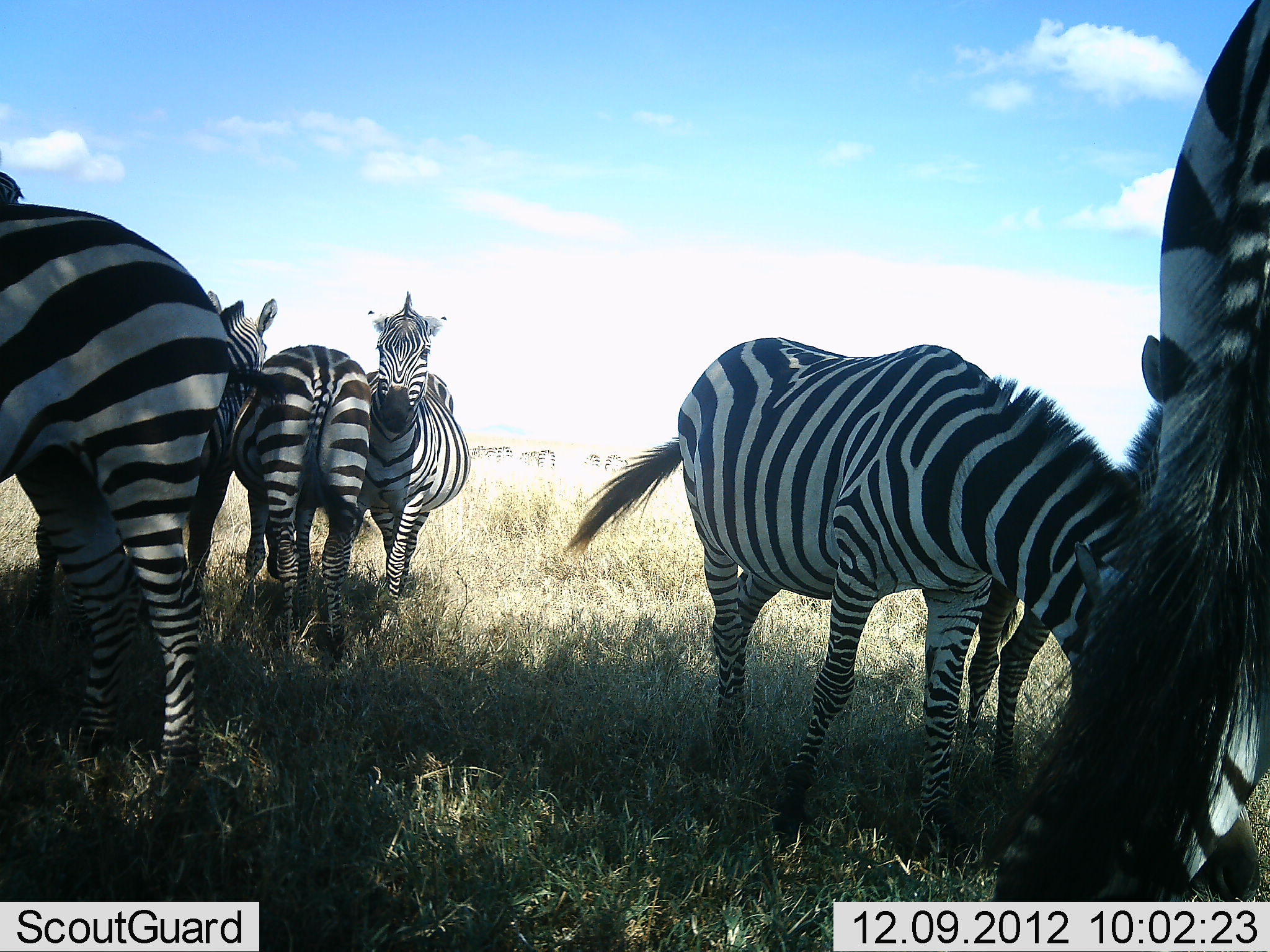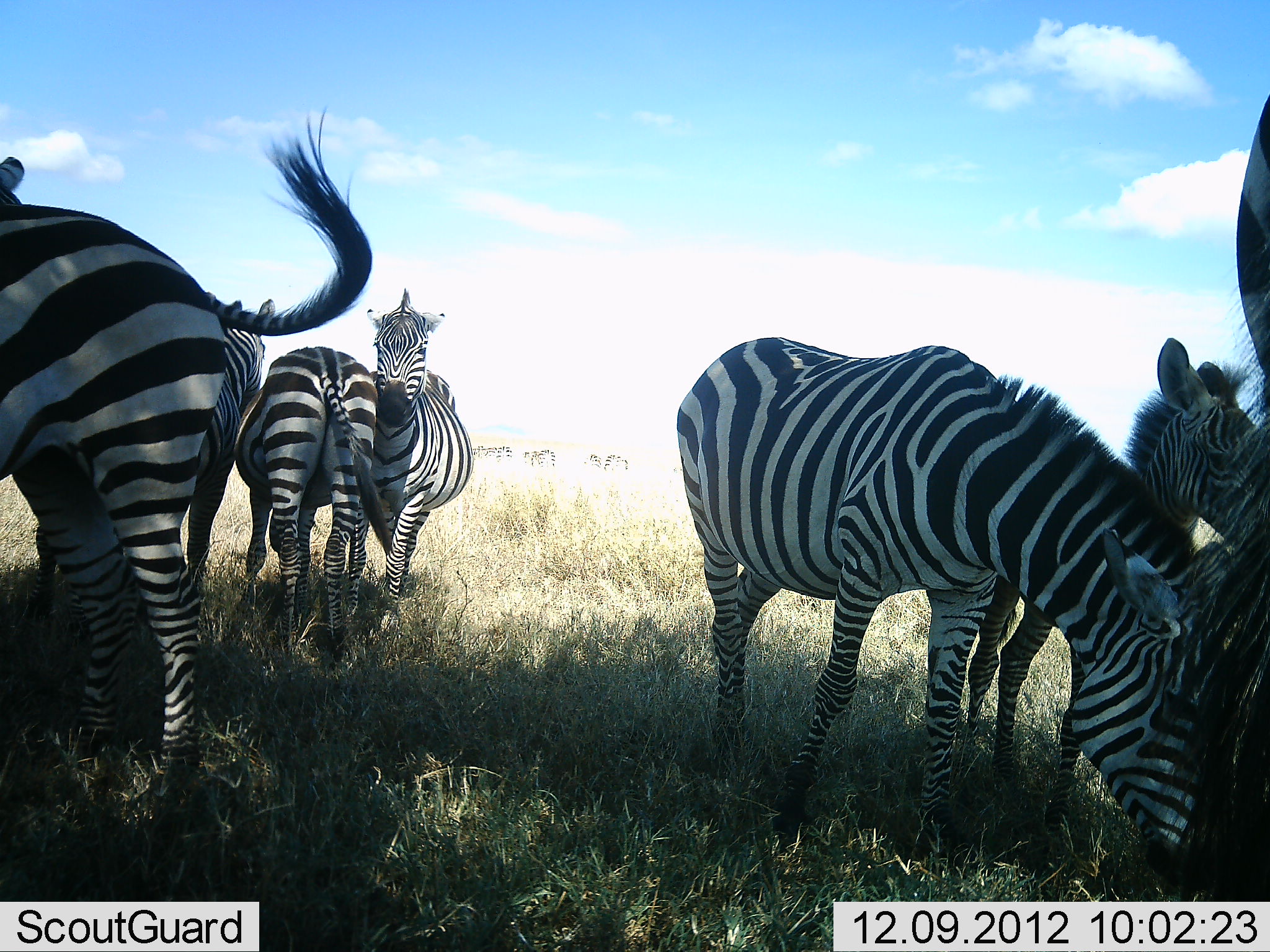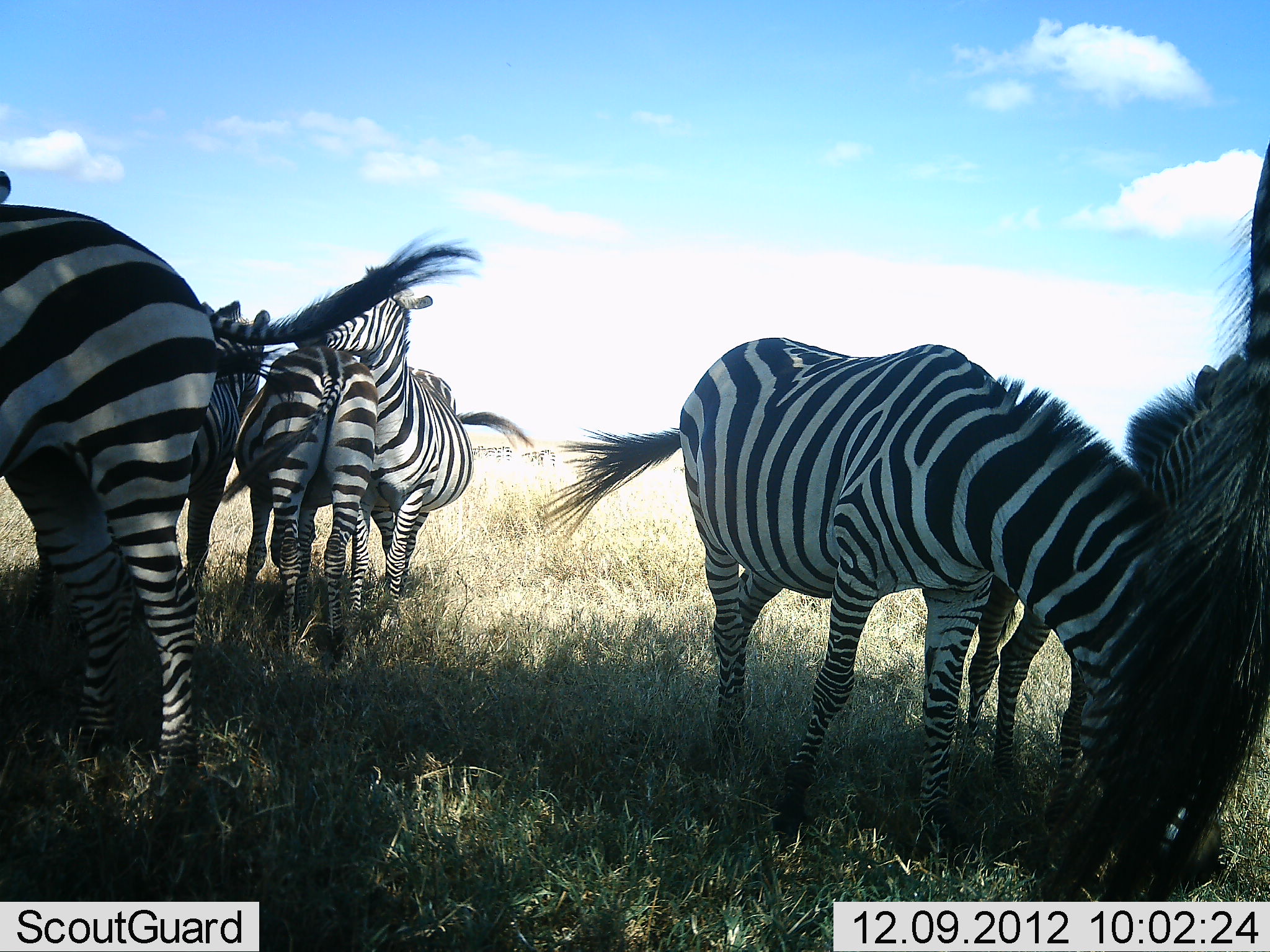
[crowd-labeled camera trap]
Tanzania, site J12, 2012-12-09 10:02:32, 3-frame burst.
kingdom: Animalia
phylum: Chordata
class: Mammalia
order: Perissodactyla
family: Equidae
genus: Equus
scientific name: Equus quagga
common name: plains zebra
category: zebra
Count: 8.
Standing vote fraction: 80%.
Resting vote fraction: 10%.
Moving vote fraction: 0%.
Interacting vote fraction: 50%.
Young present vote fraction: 20%.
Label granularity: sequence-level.